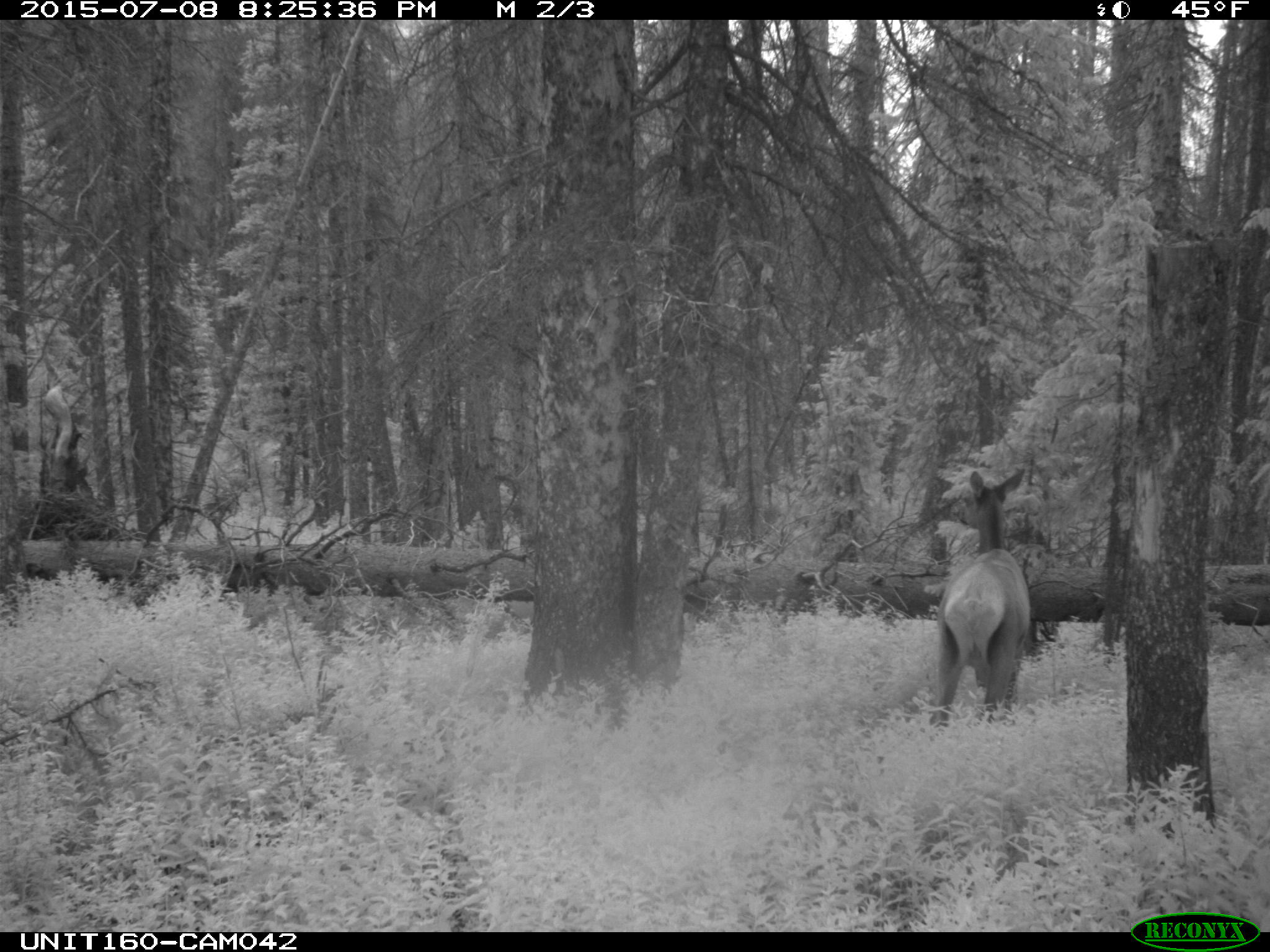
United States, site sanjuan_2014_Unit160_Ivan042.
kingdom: Animalia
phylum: Chordata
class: Mammalia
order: Artiodactyla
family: Cervidae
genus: Cervus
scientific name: Cervus elaphus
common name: red deer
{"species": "Cervus elaphus (red deer)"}